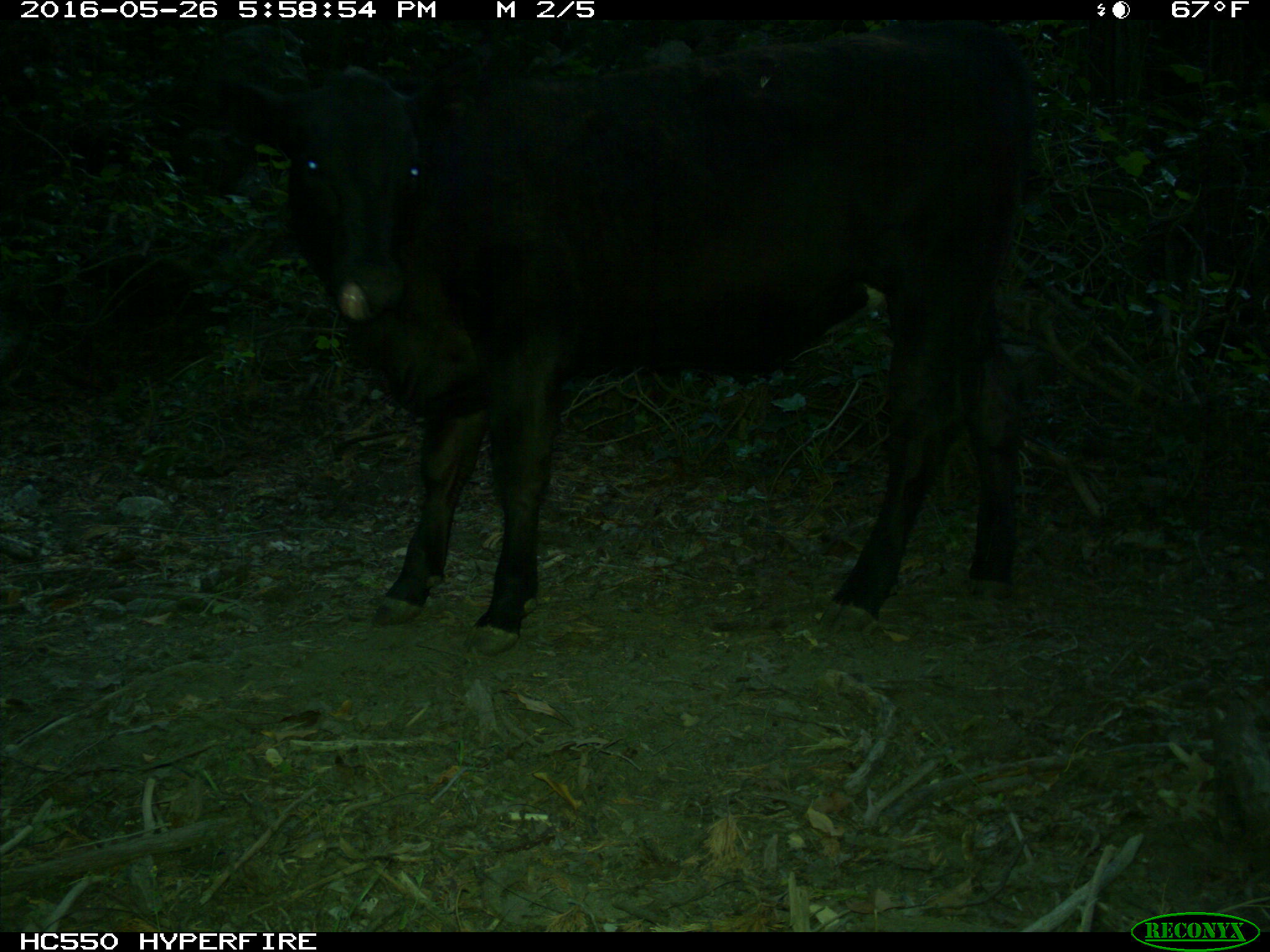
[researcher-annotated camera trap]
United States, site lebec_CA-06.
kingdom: Animalia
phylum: Chordata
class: Mammalia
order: Artiodactyla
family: Bovidae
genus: Bos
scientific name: Bos taurus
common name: domestic cow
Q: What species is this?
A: Bos taurus (domestic cow).